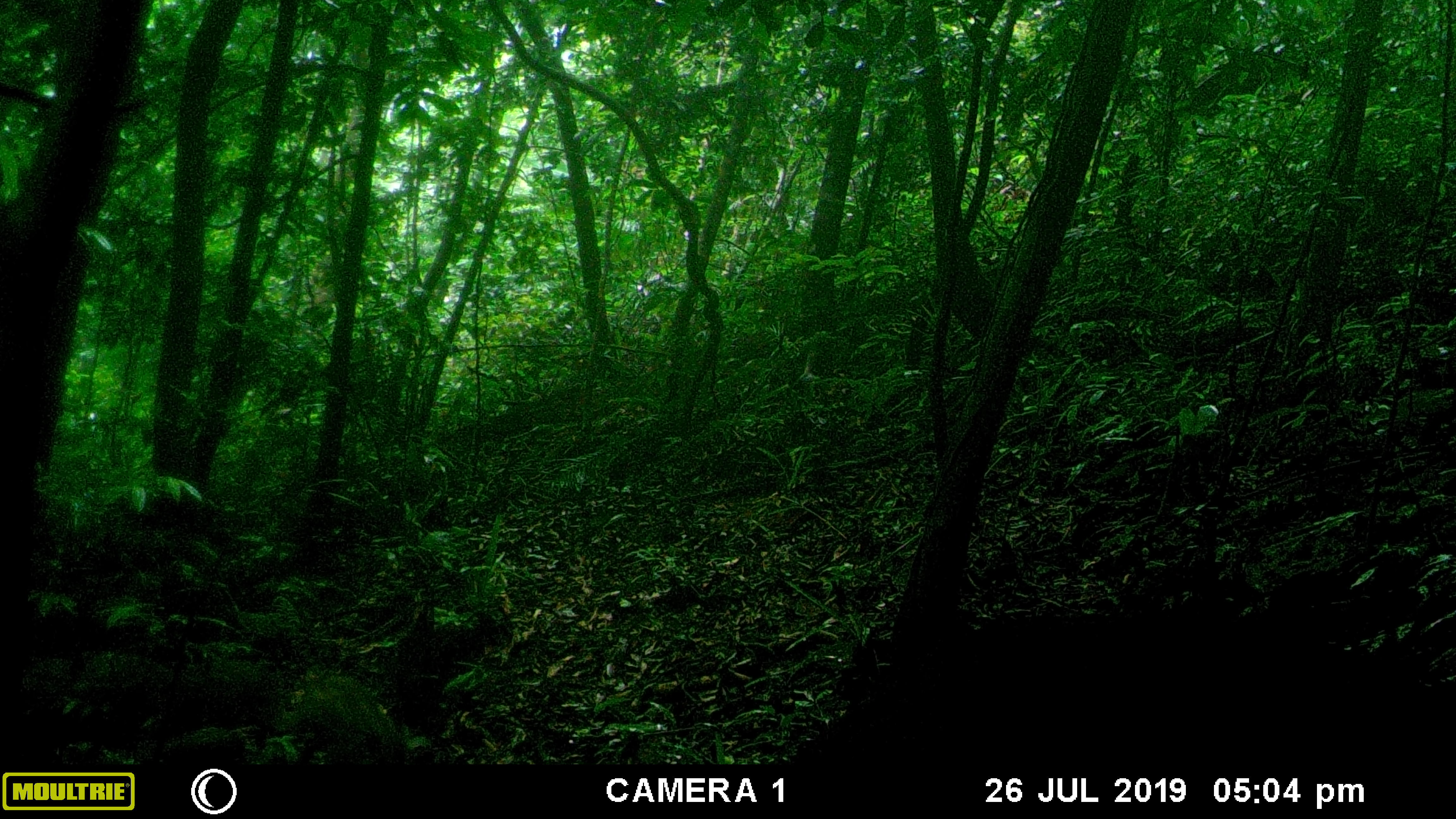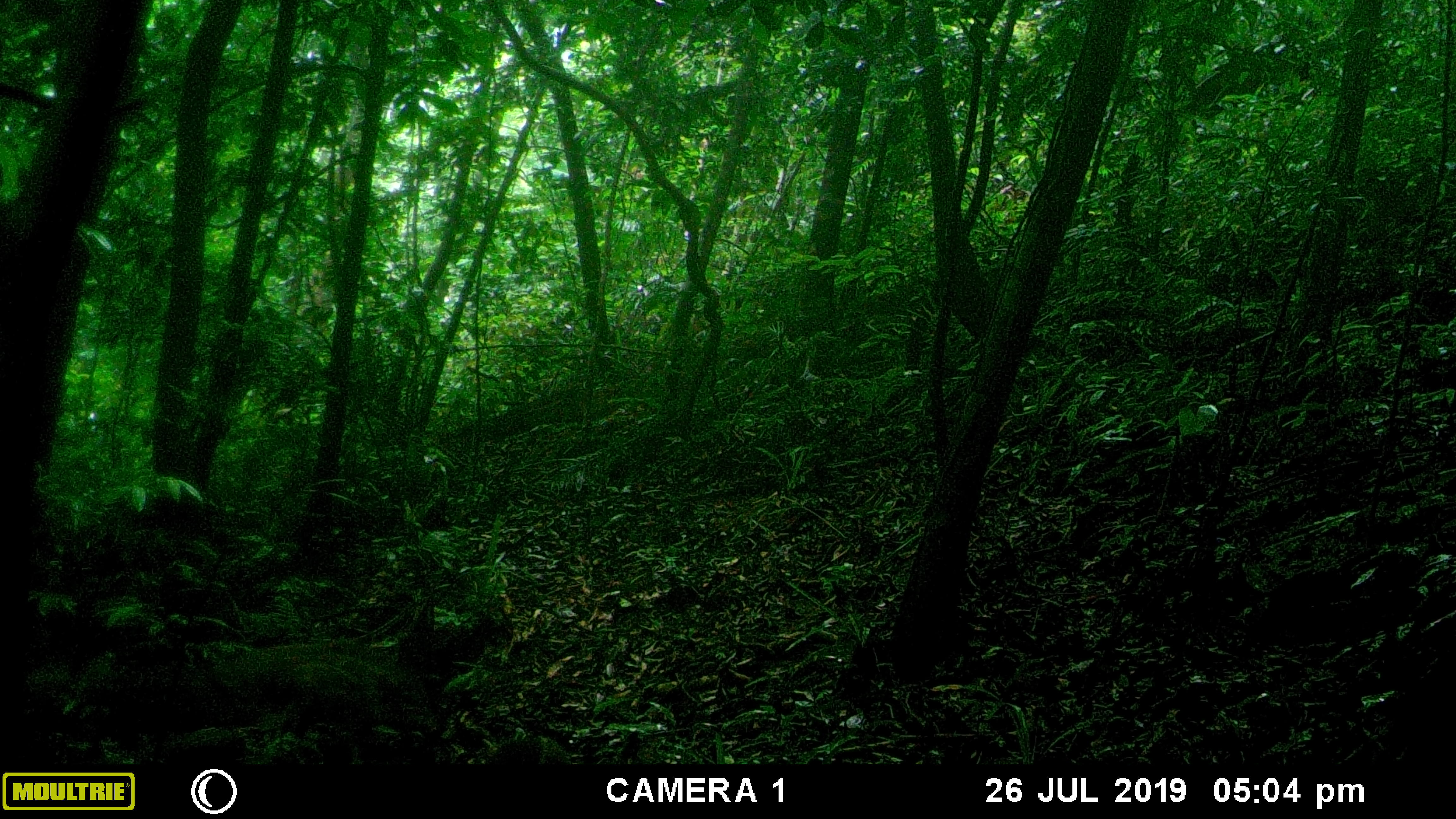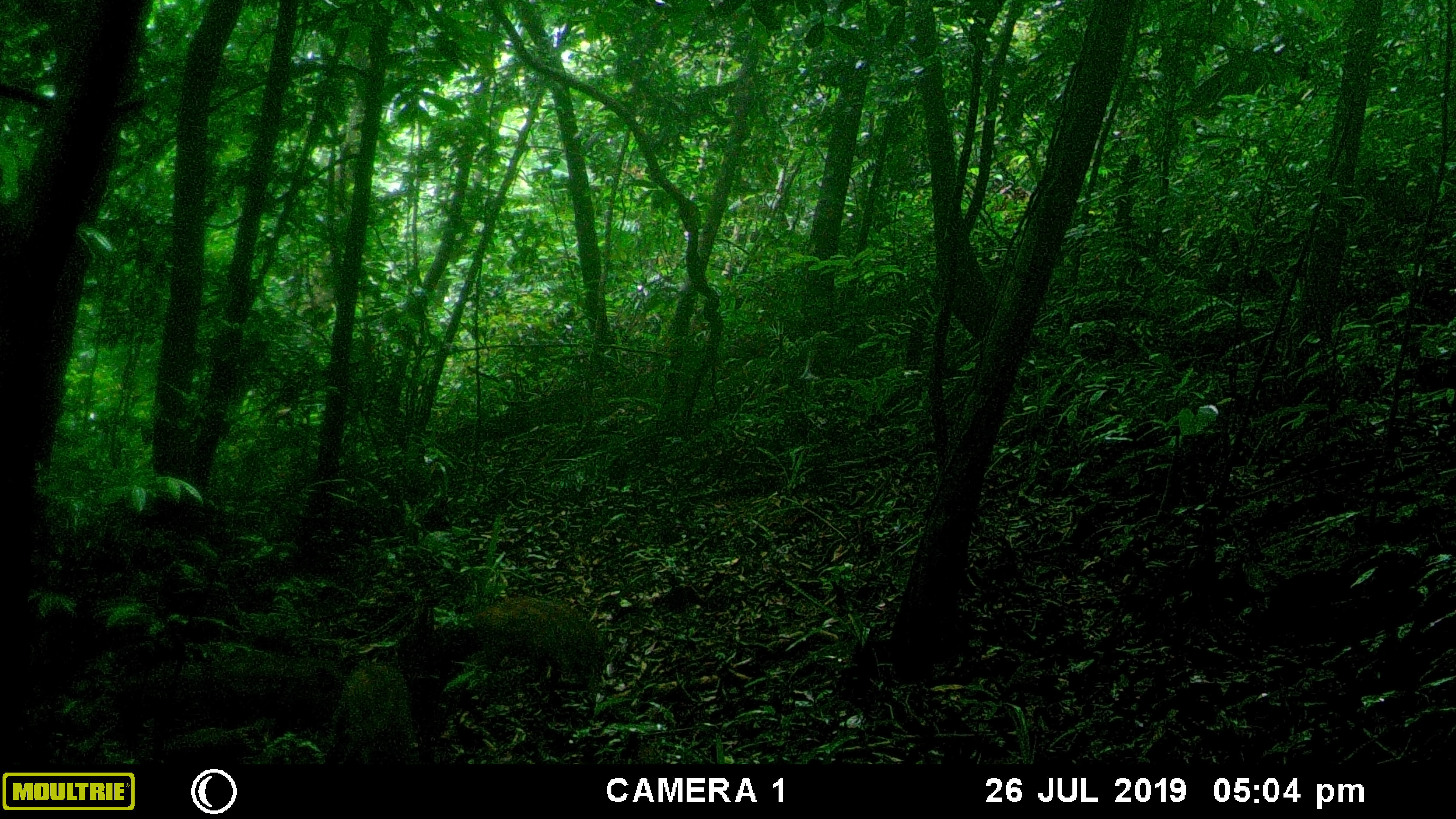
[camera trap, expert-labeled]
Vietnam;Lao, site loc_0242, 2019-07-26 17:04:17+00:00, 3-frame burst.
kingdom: Animalia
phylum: Chordata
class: Mammalia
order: Artiodactyla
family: Suidae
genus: Sus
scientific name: Sus scrofa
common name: eurasian wild pig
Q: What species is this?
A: Eurasian wild pig (Sus scrofa).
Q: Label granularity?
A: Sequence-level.